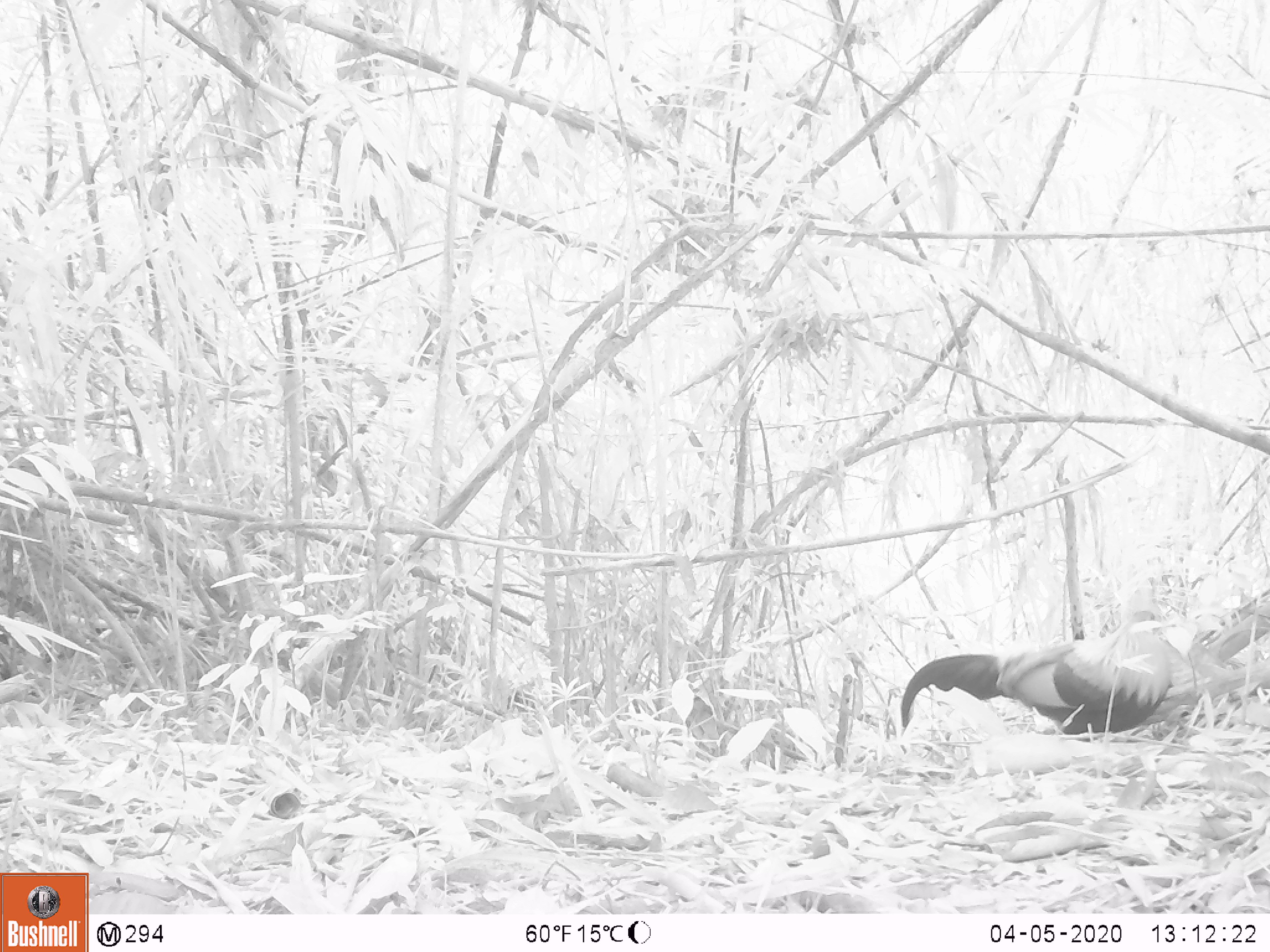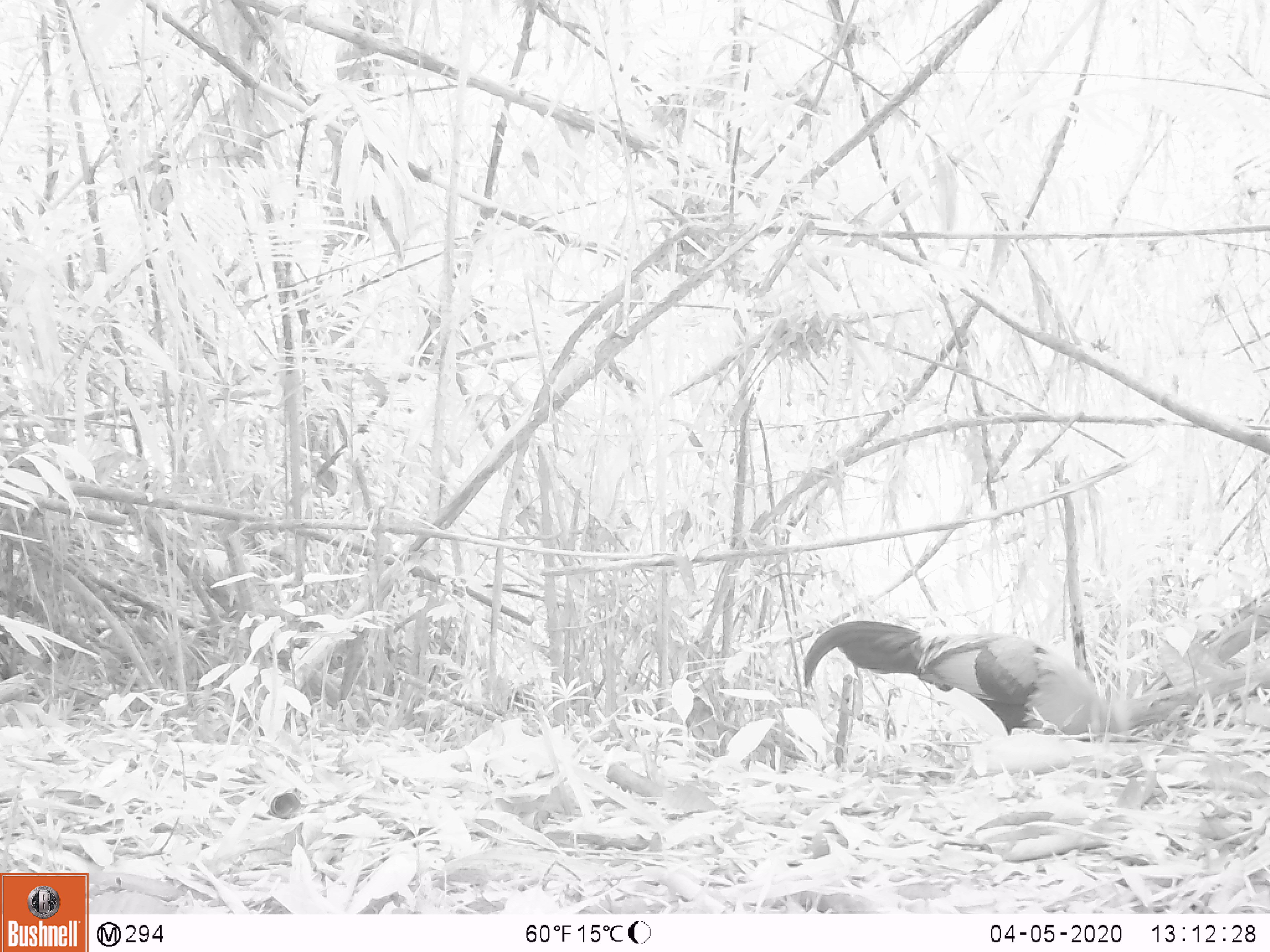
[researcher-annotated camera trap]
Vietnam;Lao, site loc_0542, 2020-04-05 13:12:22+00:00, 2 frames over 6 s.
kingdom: Animalia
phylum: Chordata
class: Aves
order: Galliformes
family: Phasianidae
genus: Gallus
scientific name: Gallus gallus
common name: red junglefowl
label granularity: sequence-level